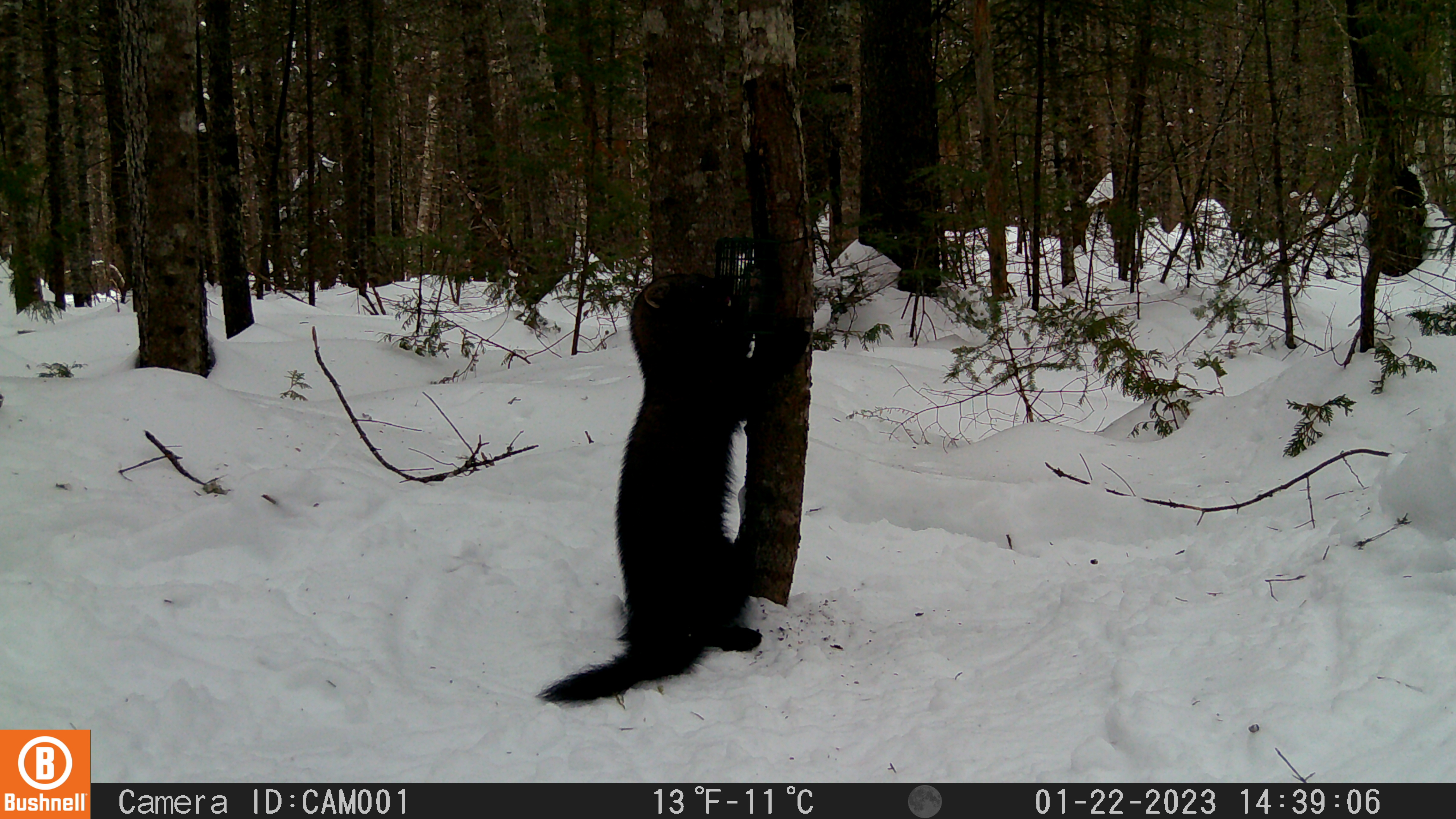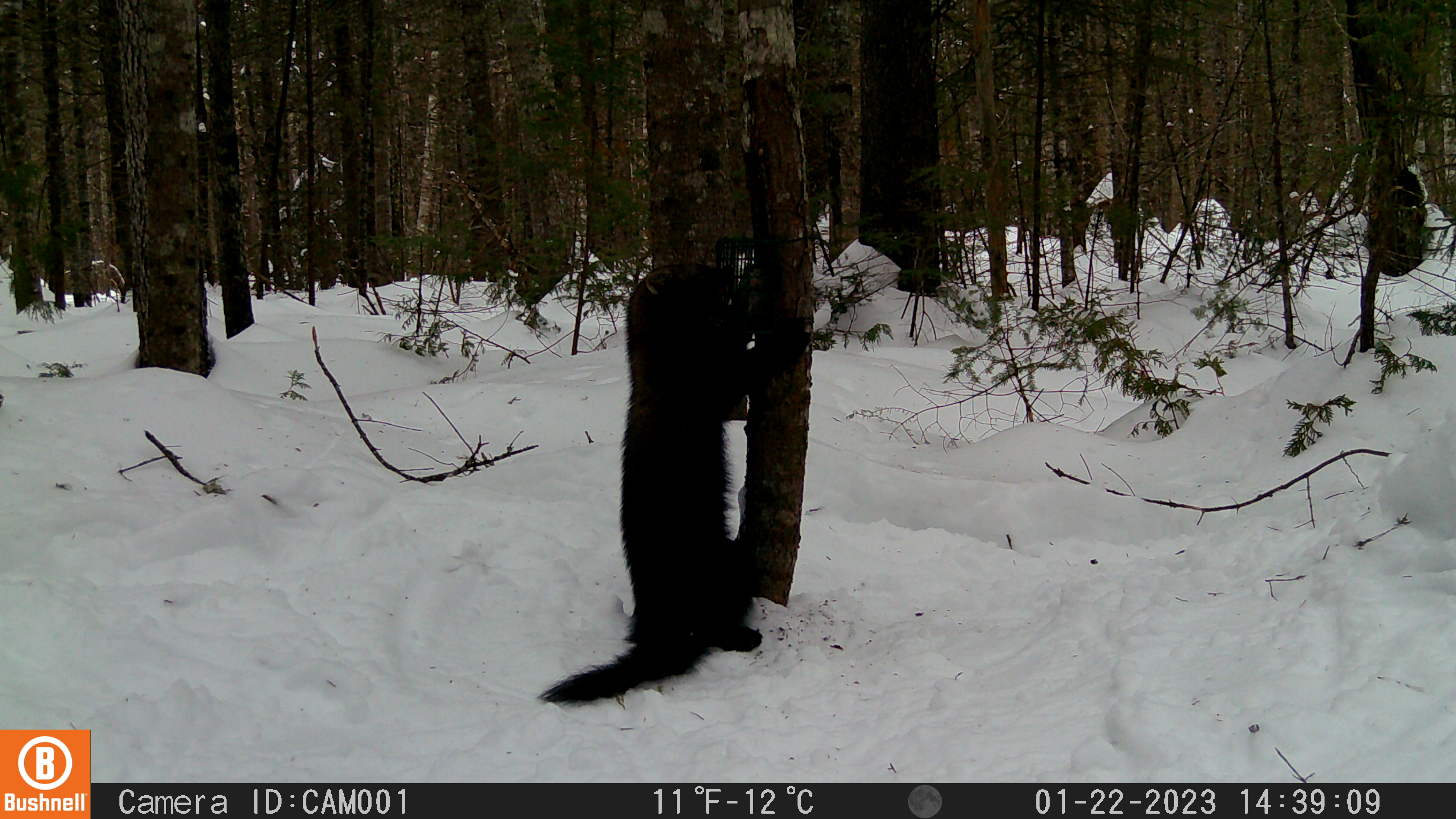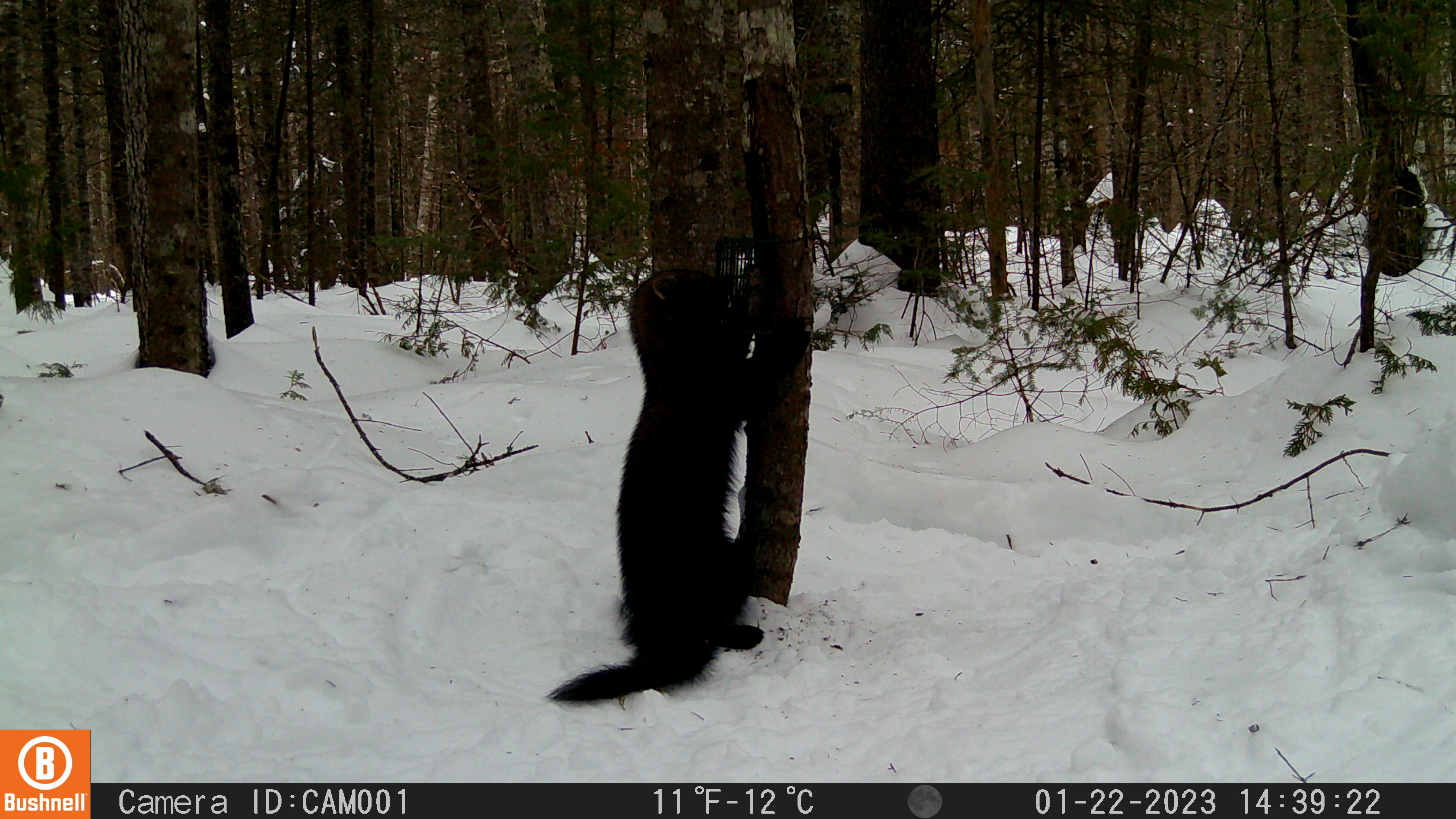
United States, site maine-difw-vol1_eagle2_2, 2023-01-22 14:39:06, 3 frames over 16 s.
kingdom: Animalia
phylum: Chordata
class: Mammalia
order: Carnivora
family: Mustelidae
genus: Pekania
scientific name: Pekania pennanti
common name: fisher